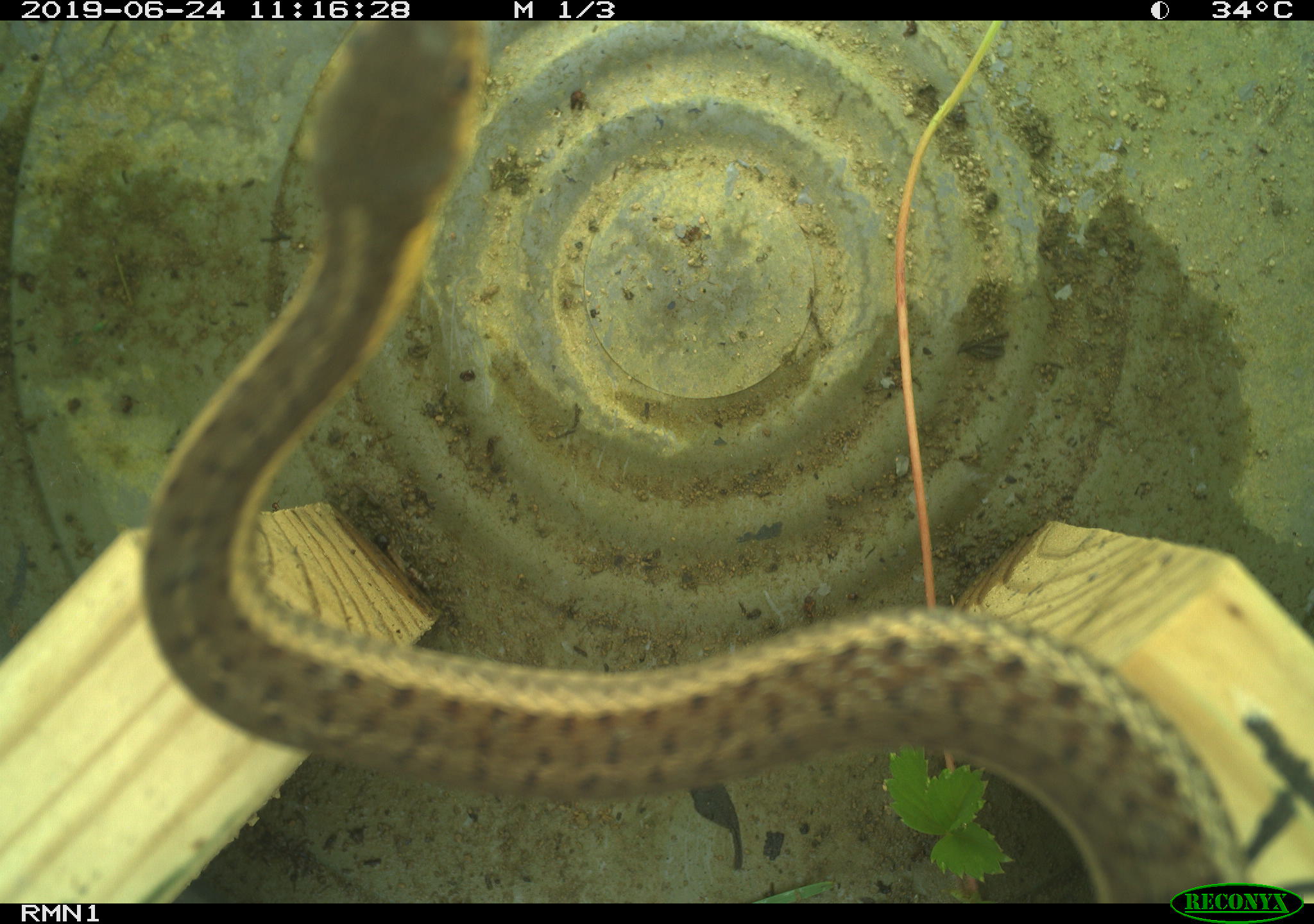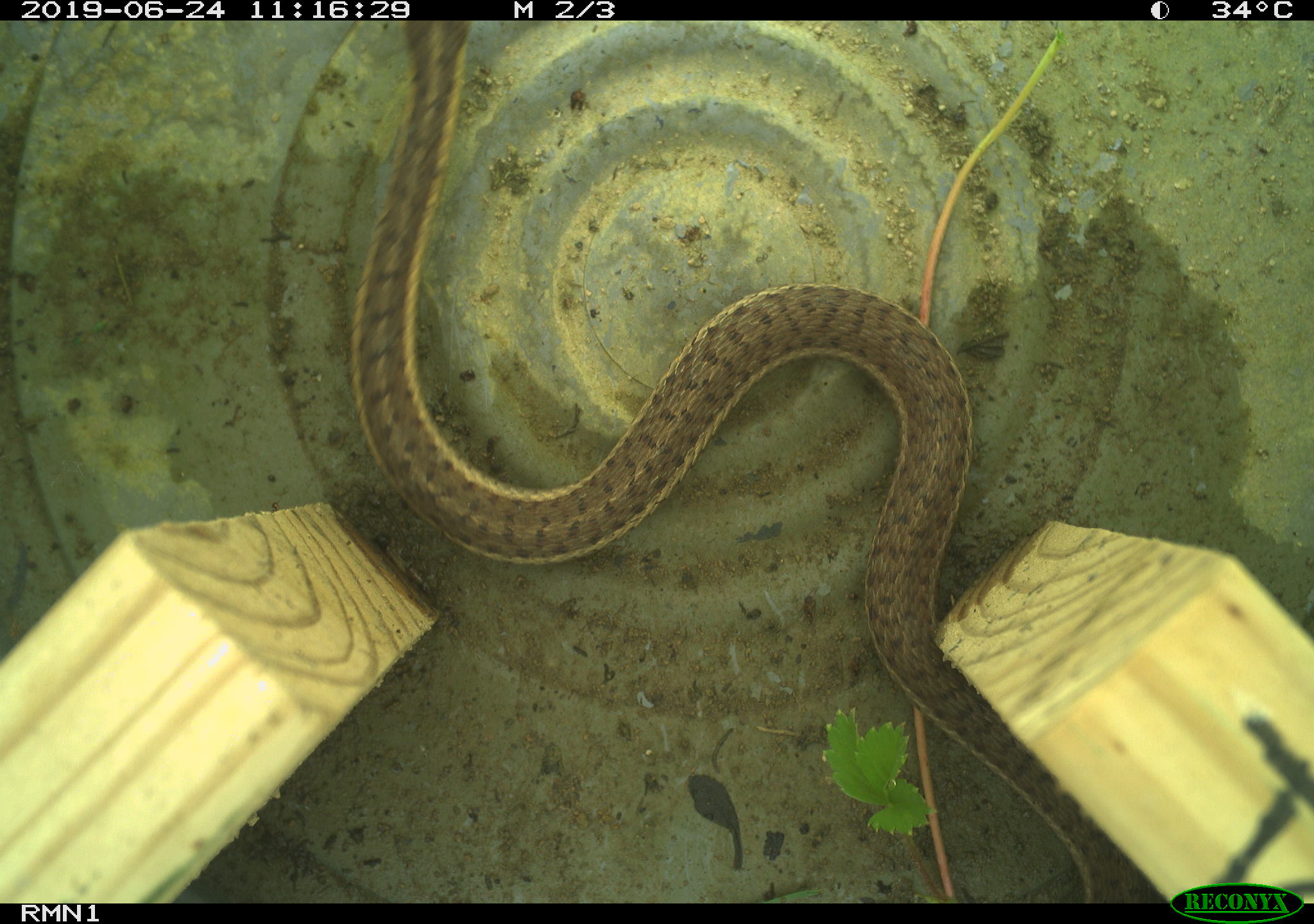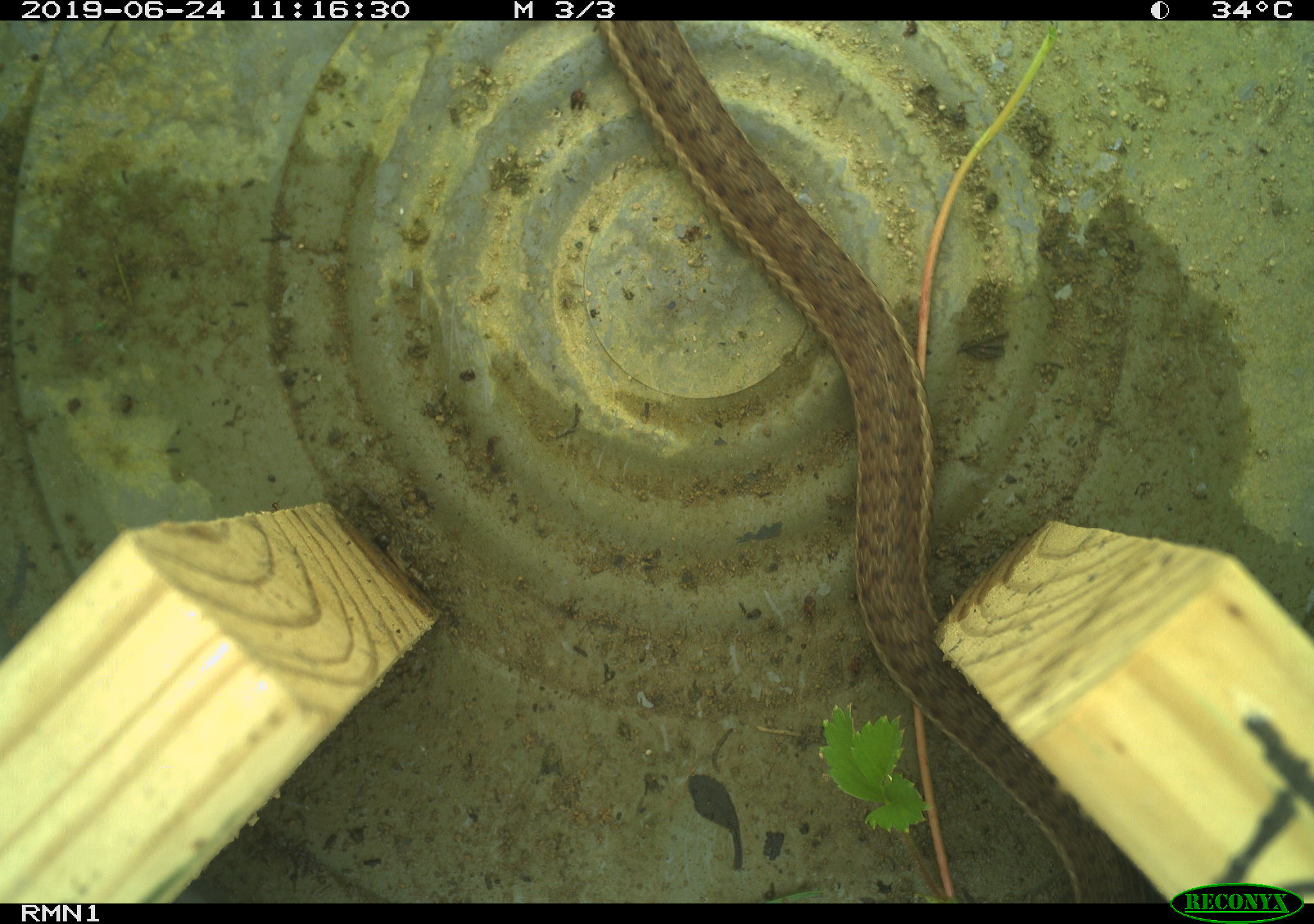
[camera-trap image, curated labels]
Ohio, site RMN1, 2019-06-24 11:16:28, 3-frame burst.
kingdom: Animalia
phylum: Chordata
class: Reptilia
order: Squamata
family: Colubridae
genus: Thamnophis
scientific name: Thamnophis sirtalis sirtalis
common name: eastern gartersnake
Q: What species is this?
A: Eastern gartersnake (Thamnophis sirtalis sirtalis).